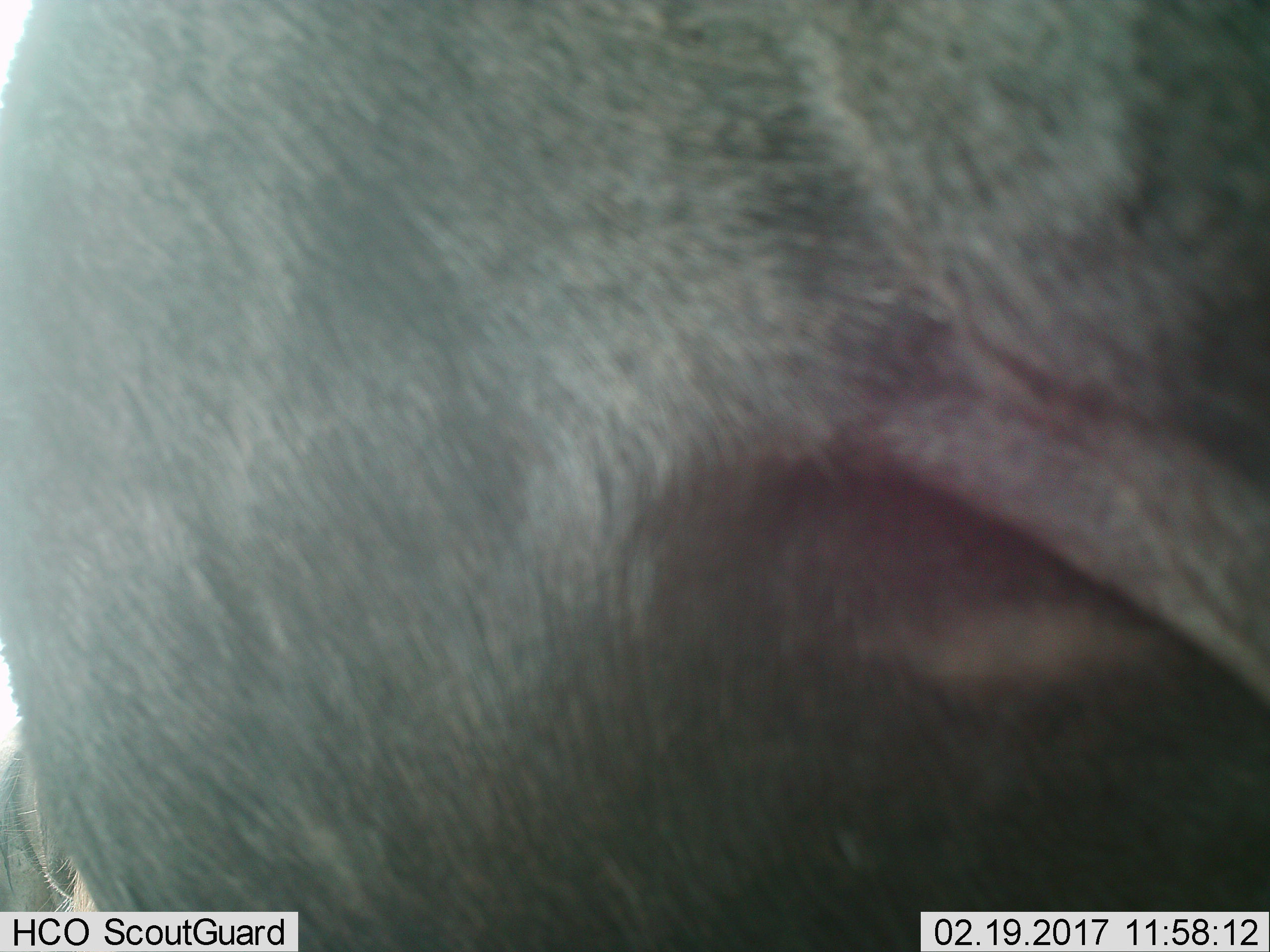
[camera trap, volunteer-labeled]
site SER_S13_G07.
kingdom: Animalia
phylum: Chordata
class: Mammalia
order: Artiodactyla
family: Bovidae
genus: Connochaetes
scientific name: Connochaetes taurinus taurinus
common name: blue wildebeest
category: wildebeestblue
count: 2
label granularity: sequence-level